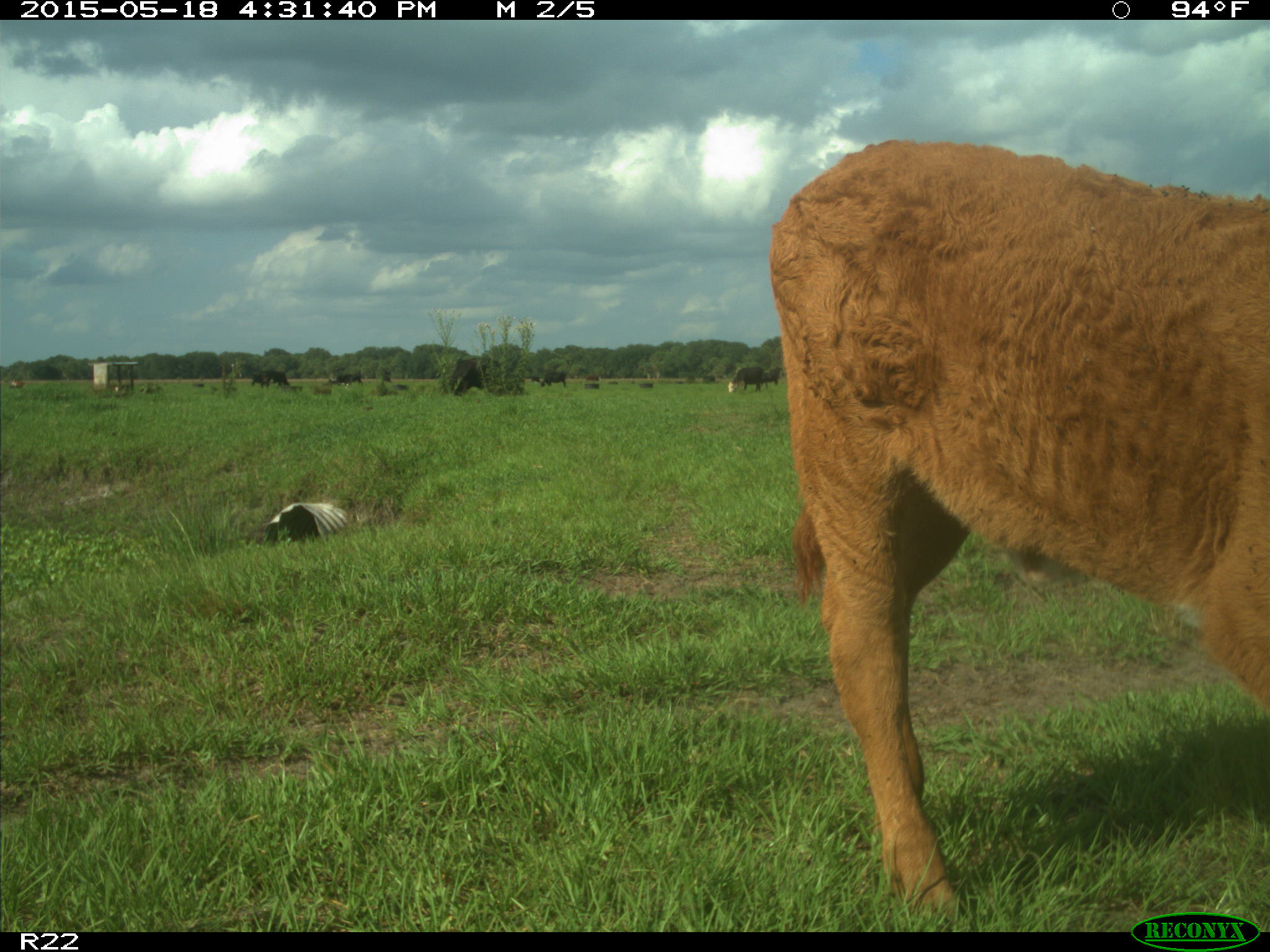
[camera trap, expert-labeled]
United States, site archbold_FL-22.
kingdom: Animalia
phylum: Chordata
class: Mammalia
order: Artiodactyla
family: Bovidae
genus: Bos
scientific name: Bos taurus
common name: domestic cow